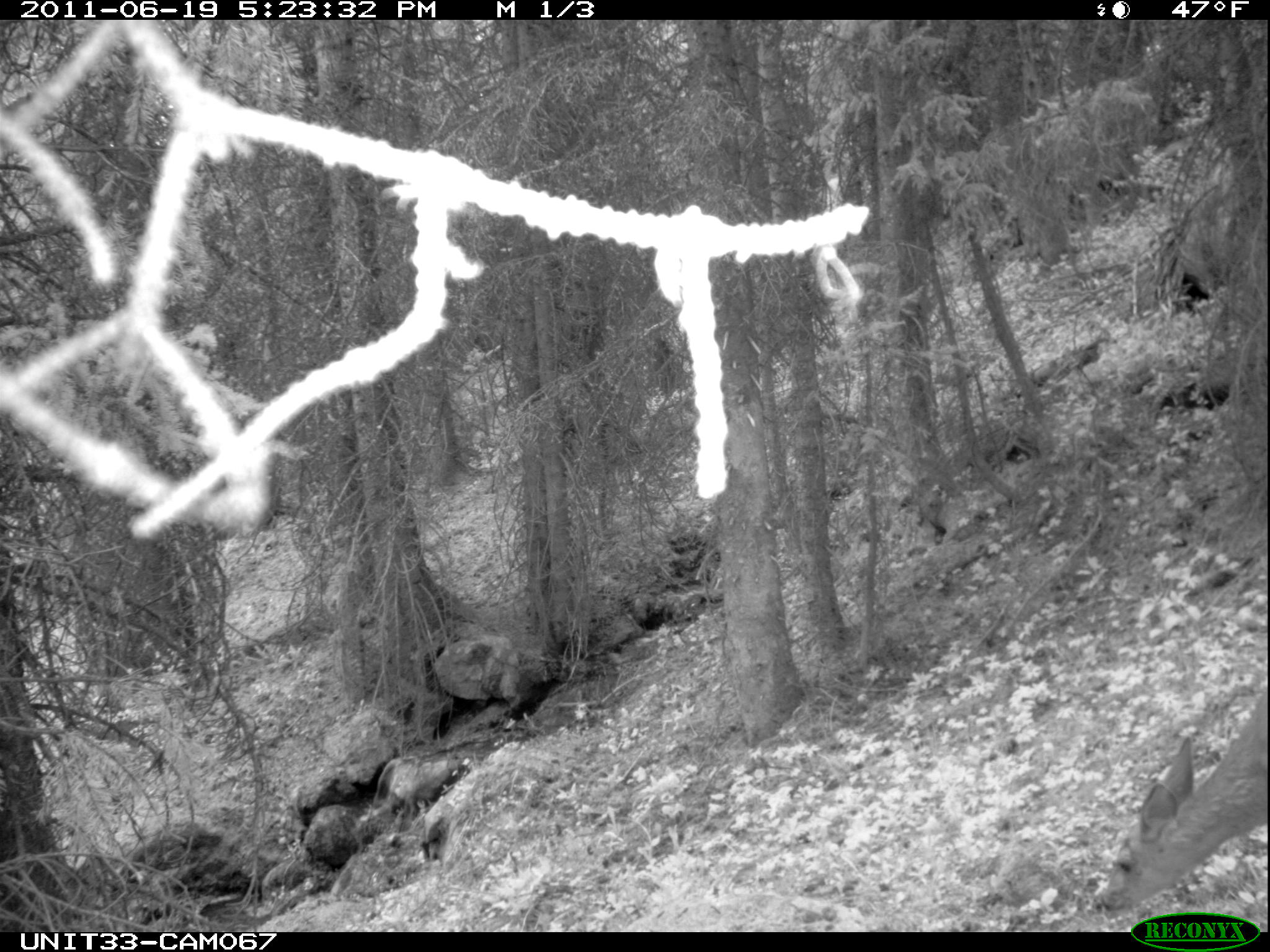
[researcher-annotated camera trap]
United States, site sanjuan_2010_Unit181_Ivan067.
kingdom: Animalia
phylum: Chordata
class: Mammalia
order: Artiodactyla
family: Cervidae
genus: Odocoileus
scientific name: Odocoileus hemionus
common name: mule deer